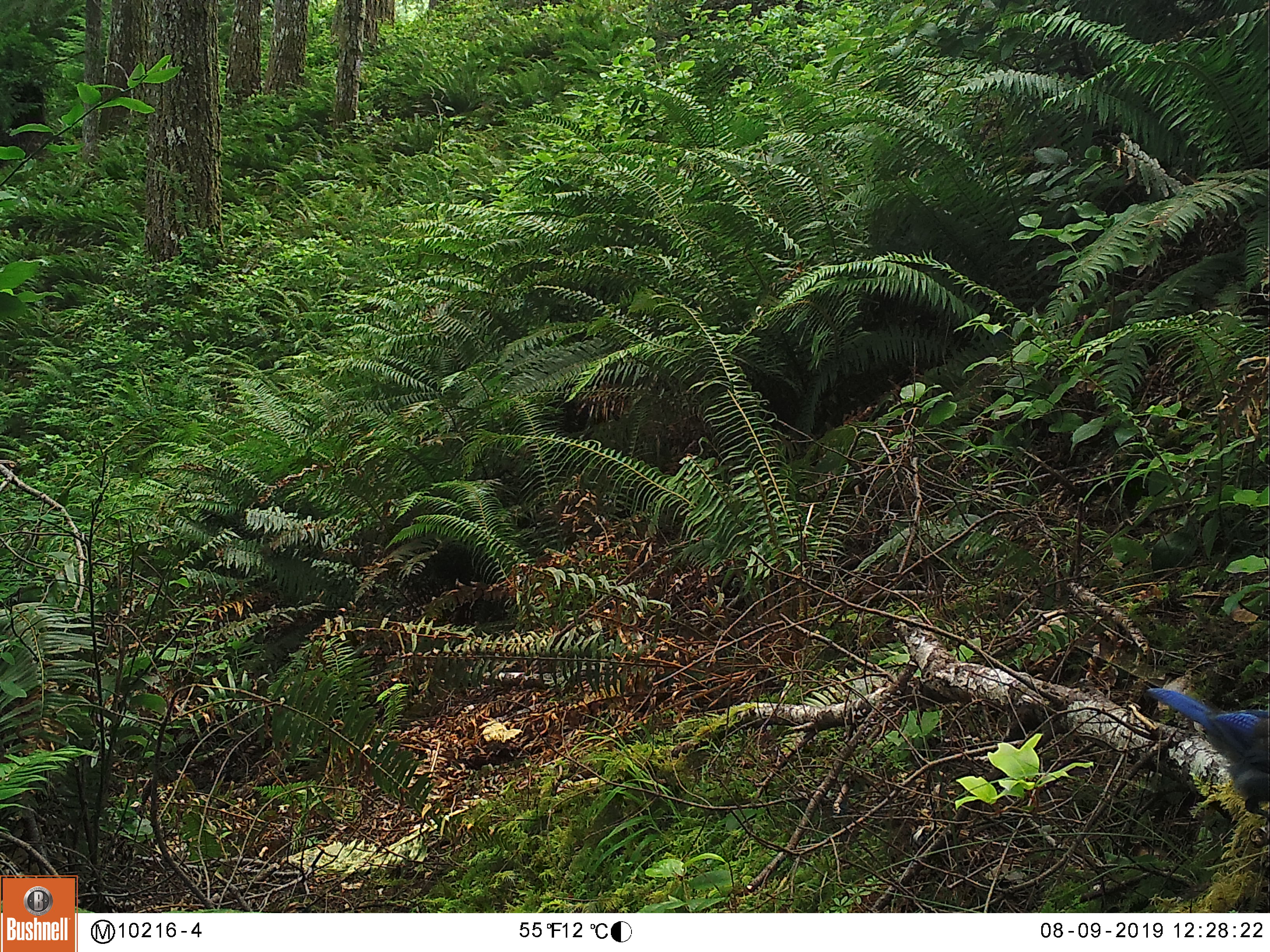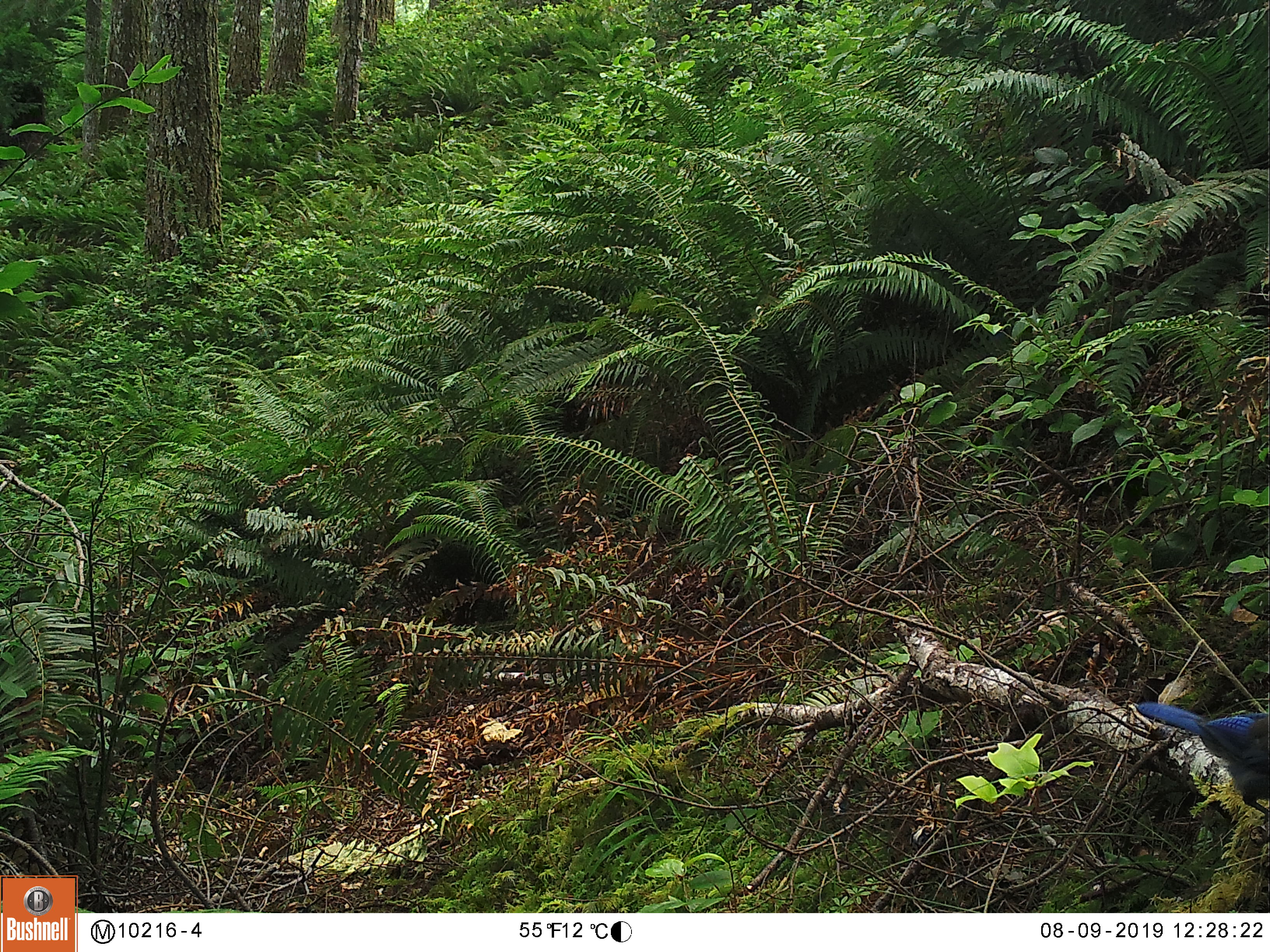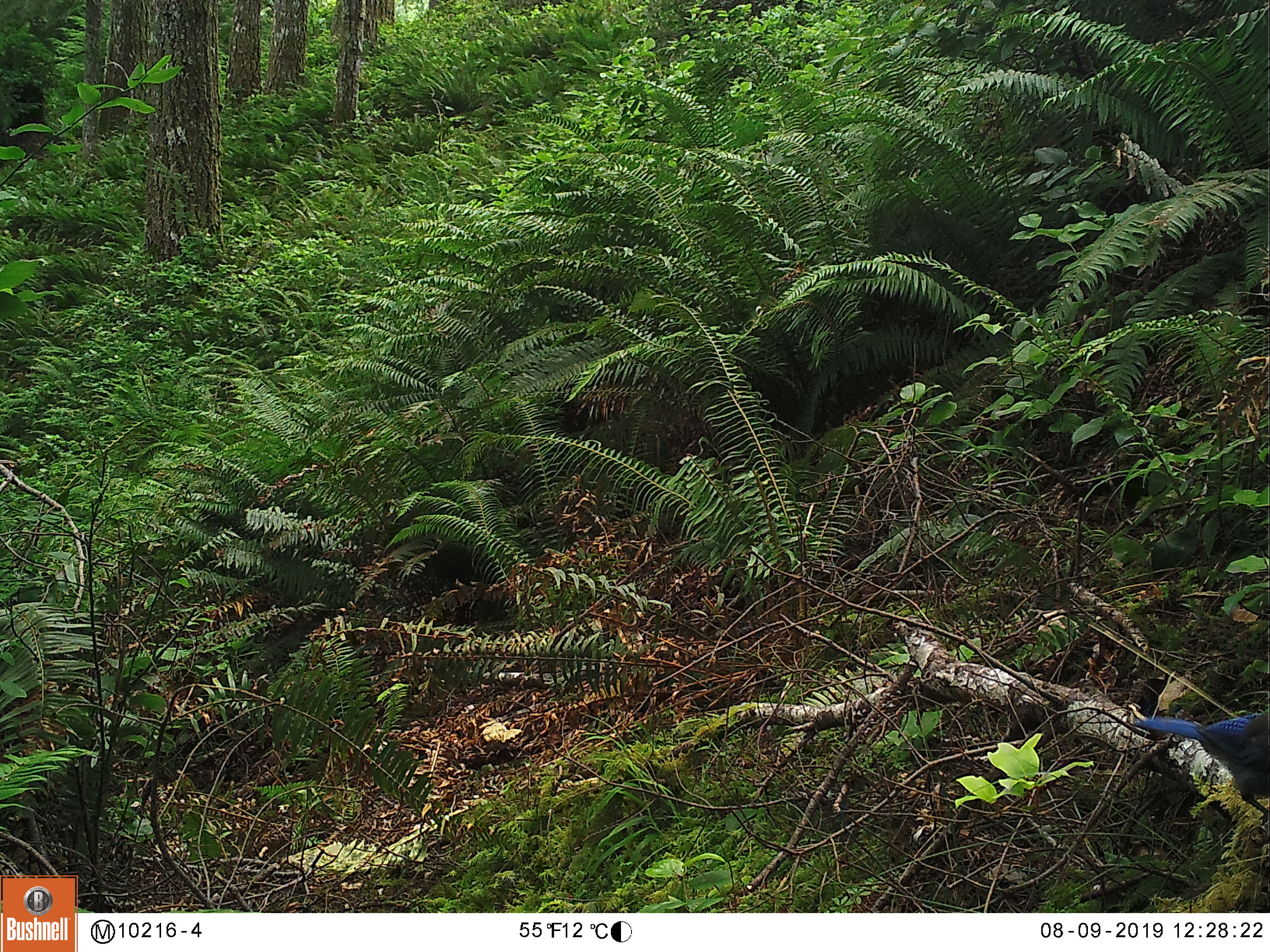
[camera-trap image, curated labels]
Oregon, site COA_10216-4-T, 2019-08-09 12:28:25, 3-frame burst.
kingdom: Animalia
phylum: Chordata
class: Aves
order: Passeriformes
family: Corvidae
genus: Cyanocitta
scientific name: Cyanocitta stelleri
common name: steller's jay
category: stellers jay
Stellers jay (steller's jay) (Cyanocitta stelleri).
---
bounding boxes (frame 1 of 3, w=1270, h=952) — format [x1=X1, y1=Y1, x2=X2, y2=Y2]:
stellers jay: [x1=1146, y1=679, x2=1265, y2=821]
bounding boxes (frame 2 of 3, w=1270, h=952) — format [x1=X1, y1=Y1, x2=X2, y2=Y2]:
stellers jay: [x1=1133, y1=696, x2=1265, y2=817]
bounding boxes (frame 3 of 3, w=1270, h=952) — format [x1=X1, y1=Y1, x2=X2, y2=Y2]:
stellers jay: [x1=1135, y1=708, x2=1265, y2=808]